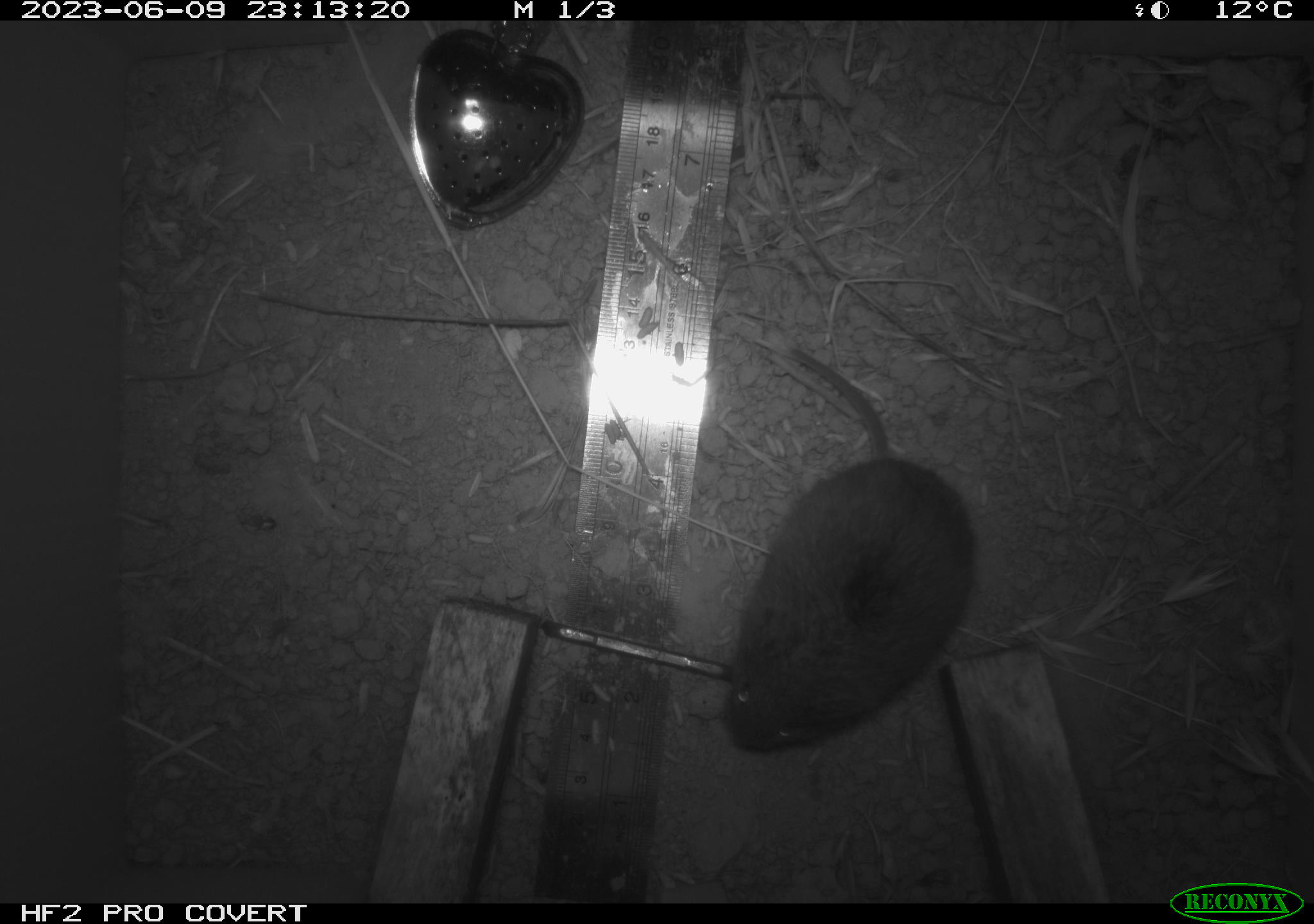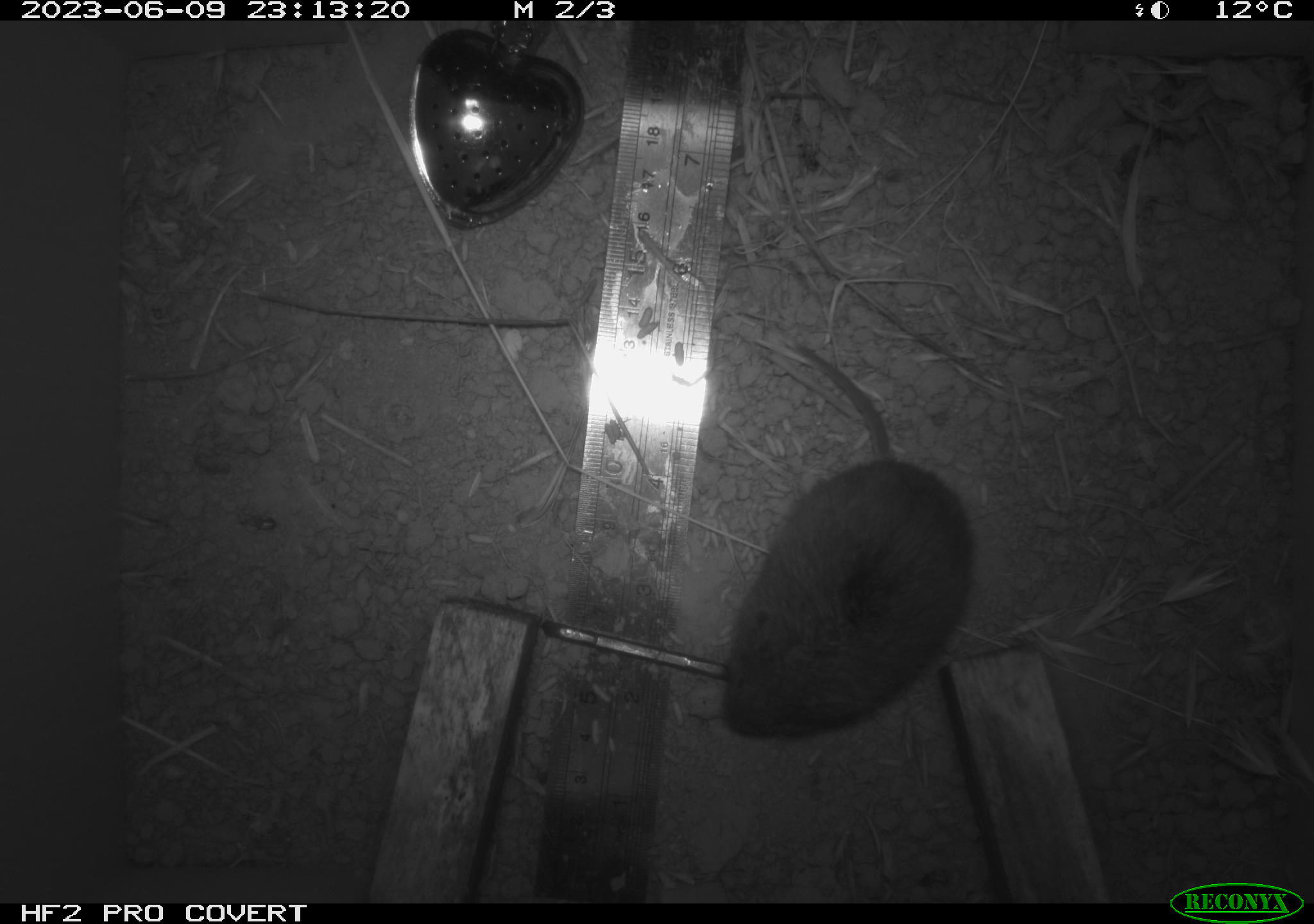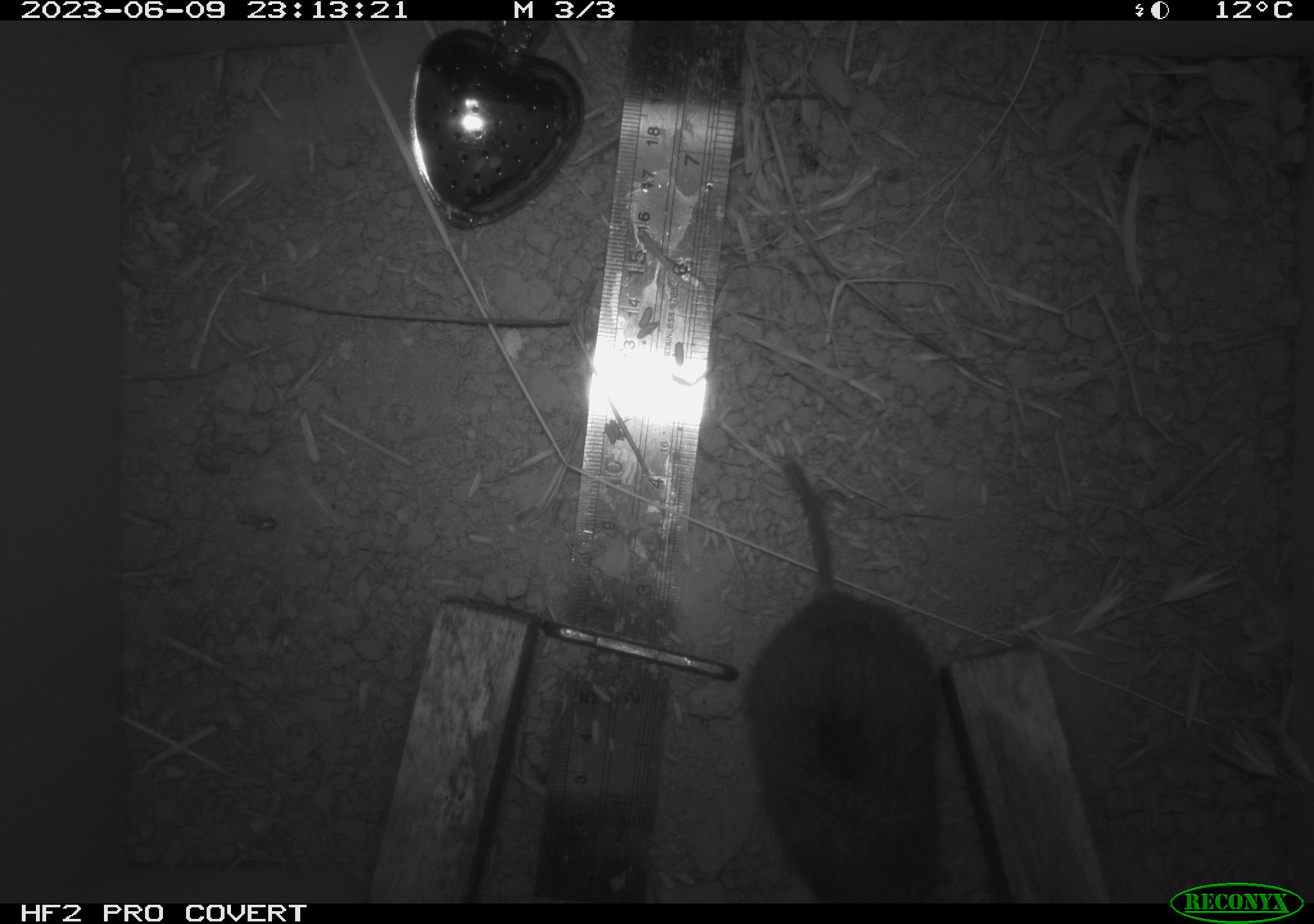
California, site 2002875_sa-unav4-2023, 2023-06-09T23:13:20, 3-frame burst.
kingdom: Animalia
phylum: Chordata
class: Mammalia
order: Rodentia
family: Cricetidae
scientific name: Arvicolinae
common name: voles, lemmings, and muskrats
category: arvicolinae subfamily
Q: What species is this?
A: Arvicolinae subfamily (voles, lemmings, and muskrats) (Arvicolinae).